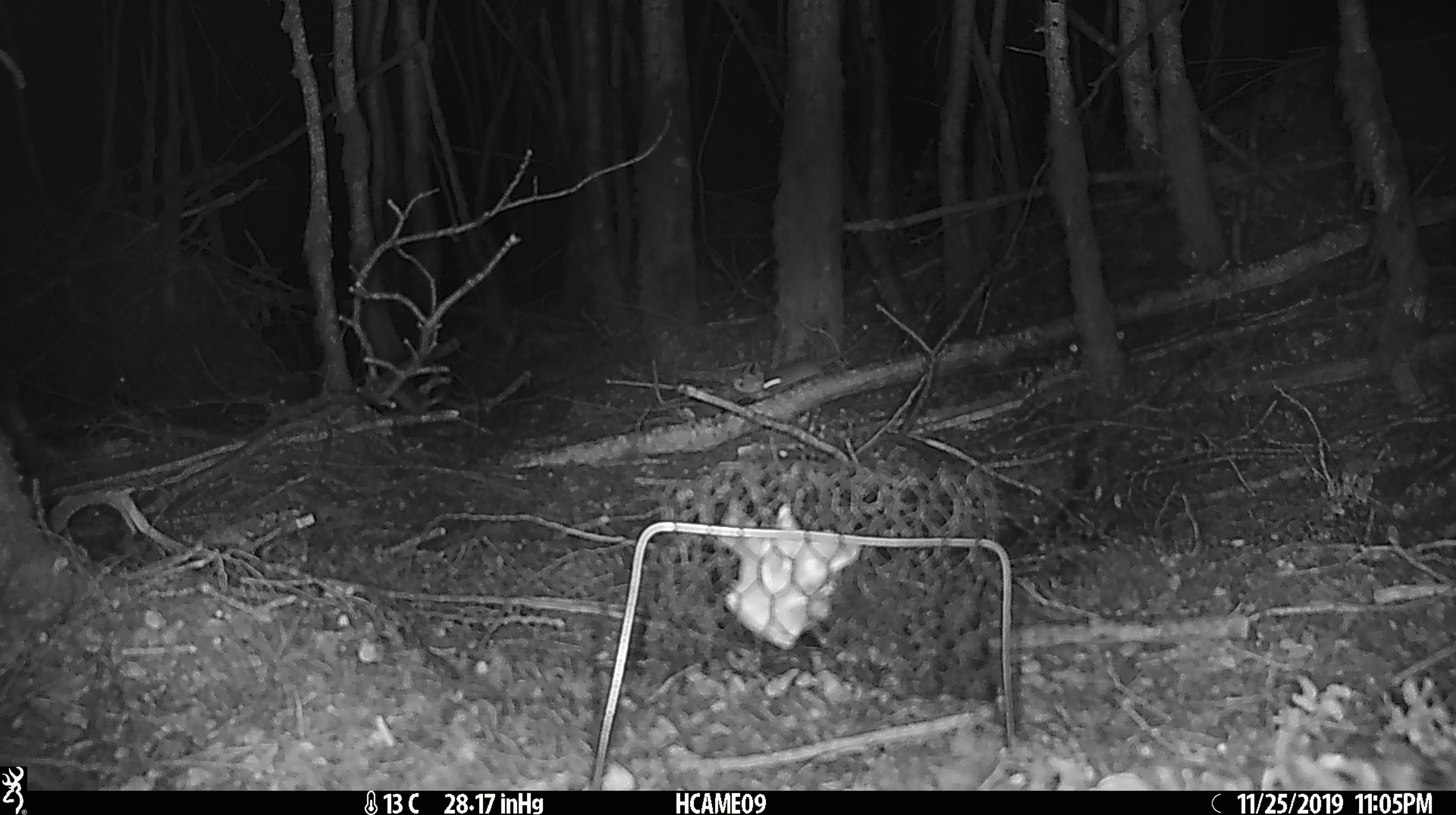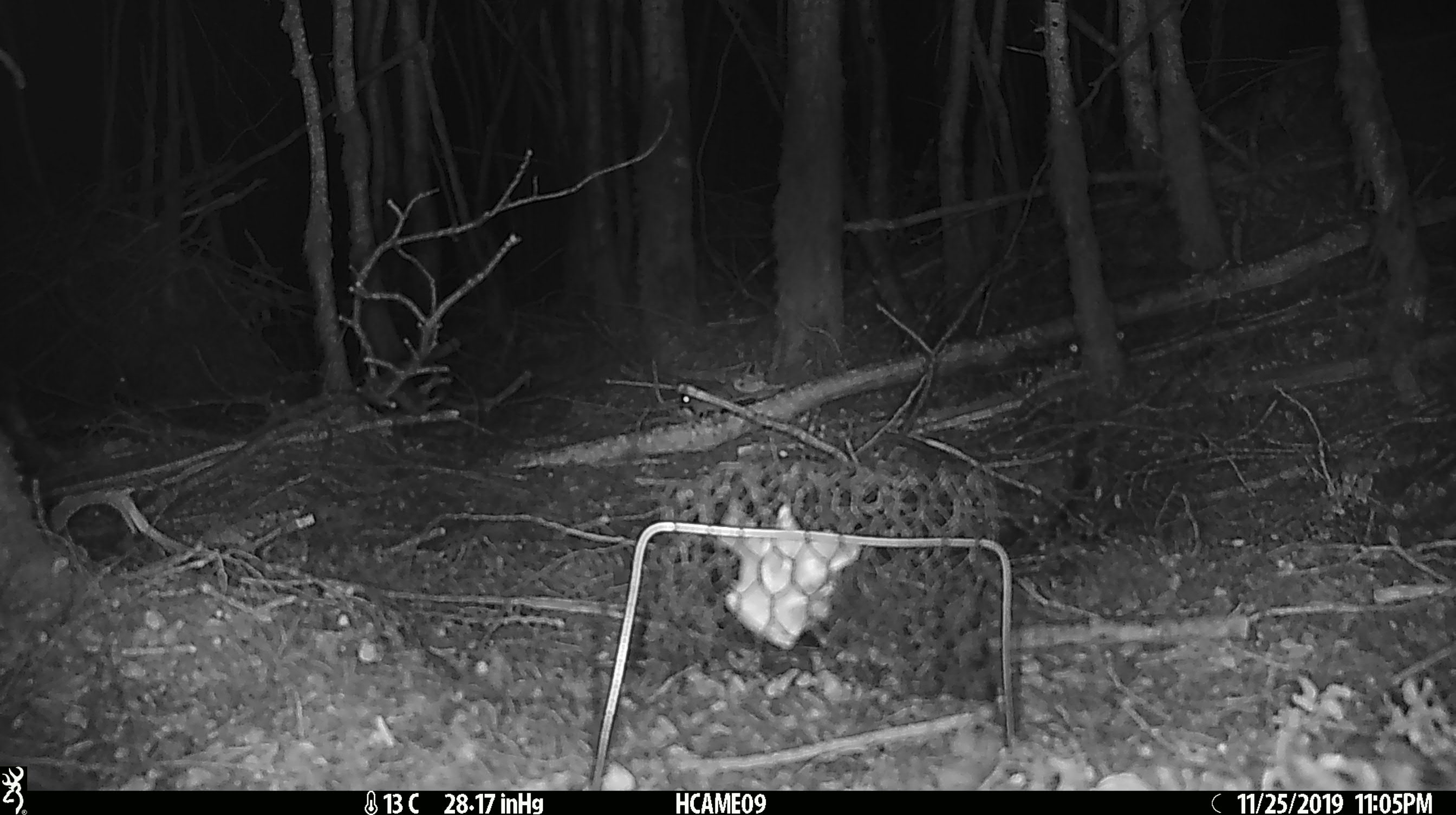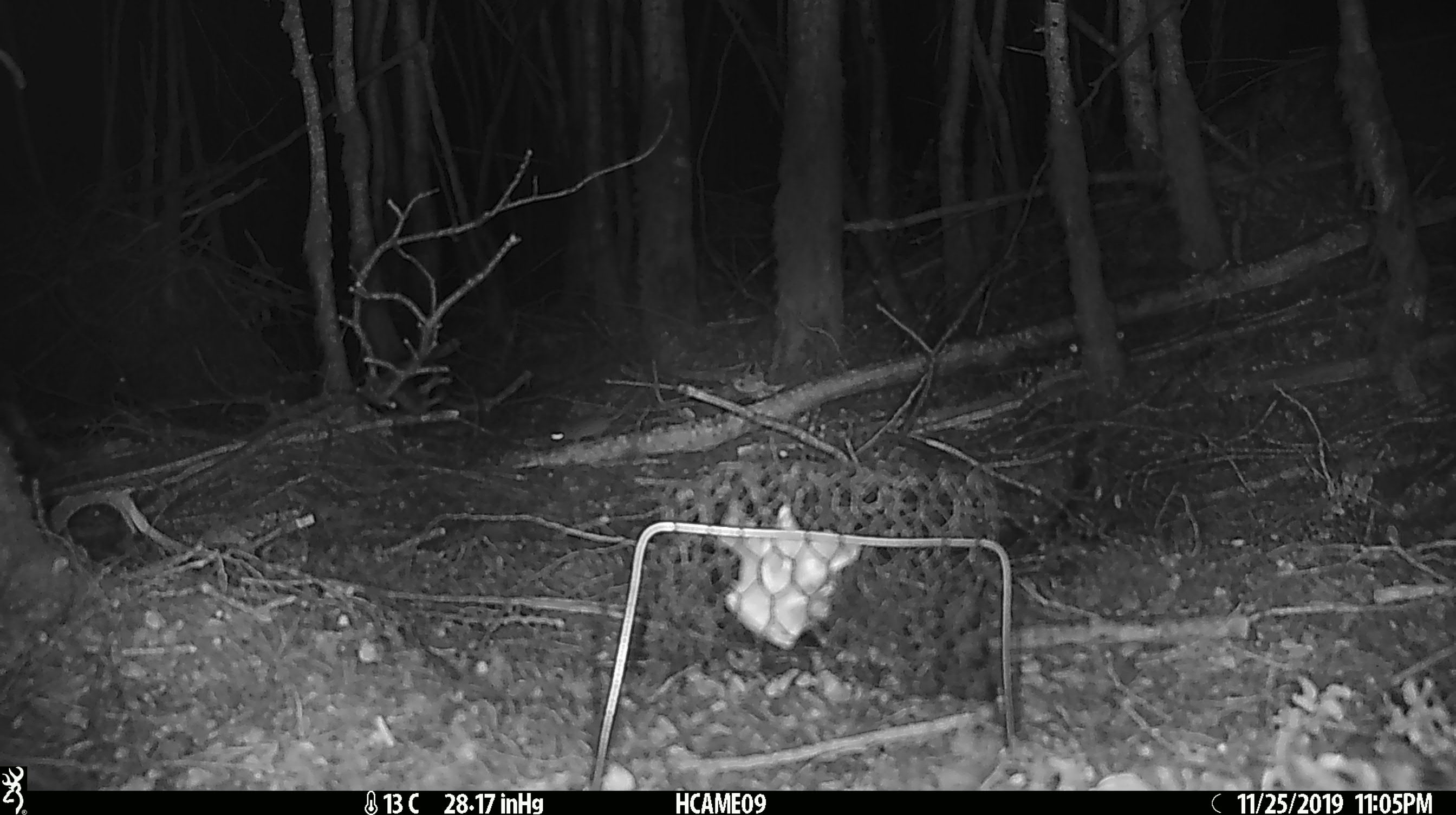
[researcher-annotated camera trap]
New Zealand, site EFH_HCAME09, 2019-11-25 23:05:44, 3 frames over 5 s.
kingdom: Animalia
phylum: Chordata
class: Mammalia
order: Rodentia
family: Muridae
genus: Mus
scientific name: Mus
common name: mouse